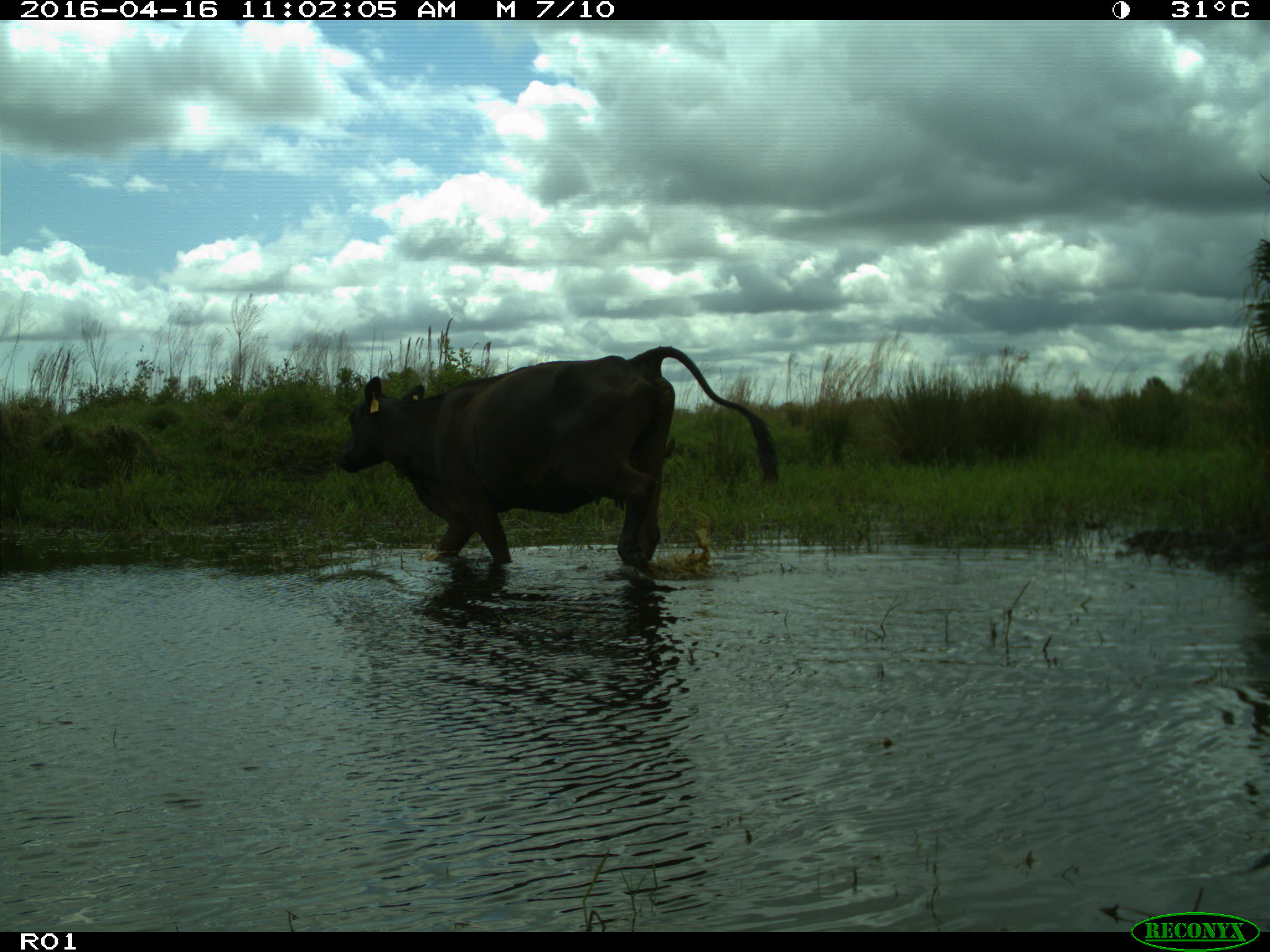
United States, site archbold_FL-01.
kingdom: Animalia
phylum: Chordata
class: Mammalia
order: Artiodactyla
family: Bovidae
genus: Bos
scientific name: Bos taurus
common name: domestic cow